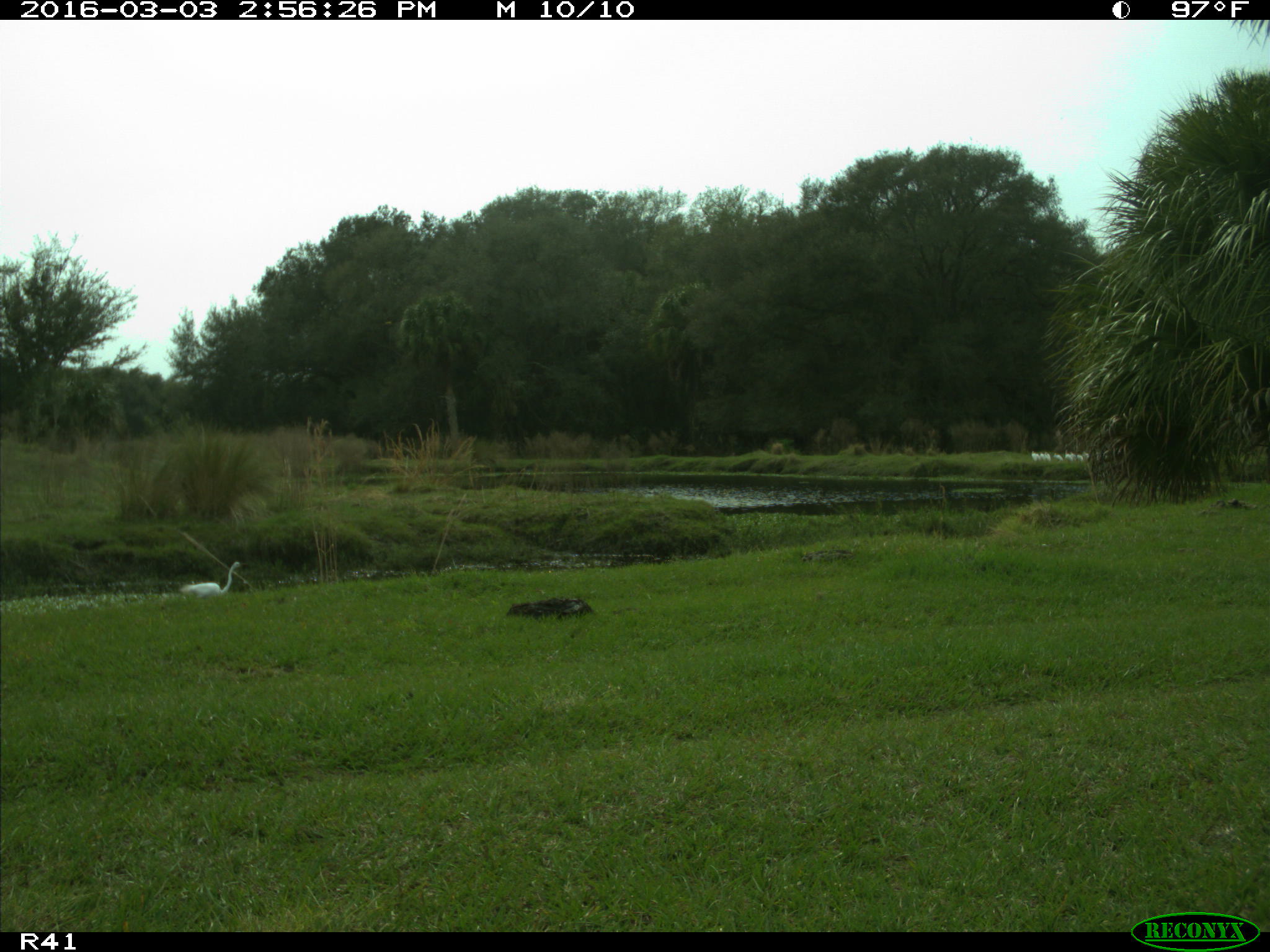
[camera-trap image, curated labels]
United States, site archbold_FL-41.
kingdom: Animalia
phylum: Chordata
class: Aves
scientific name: Aves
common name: birds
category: unidentified bird